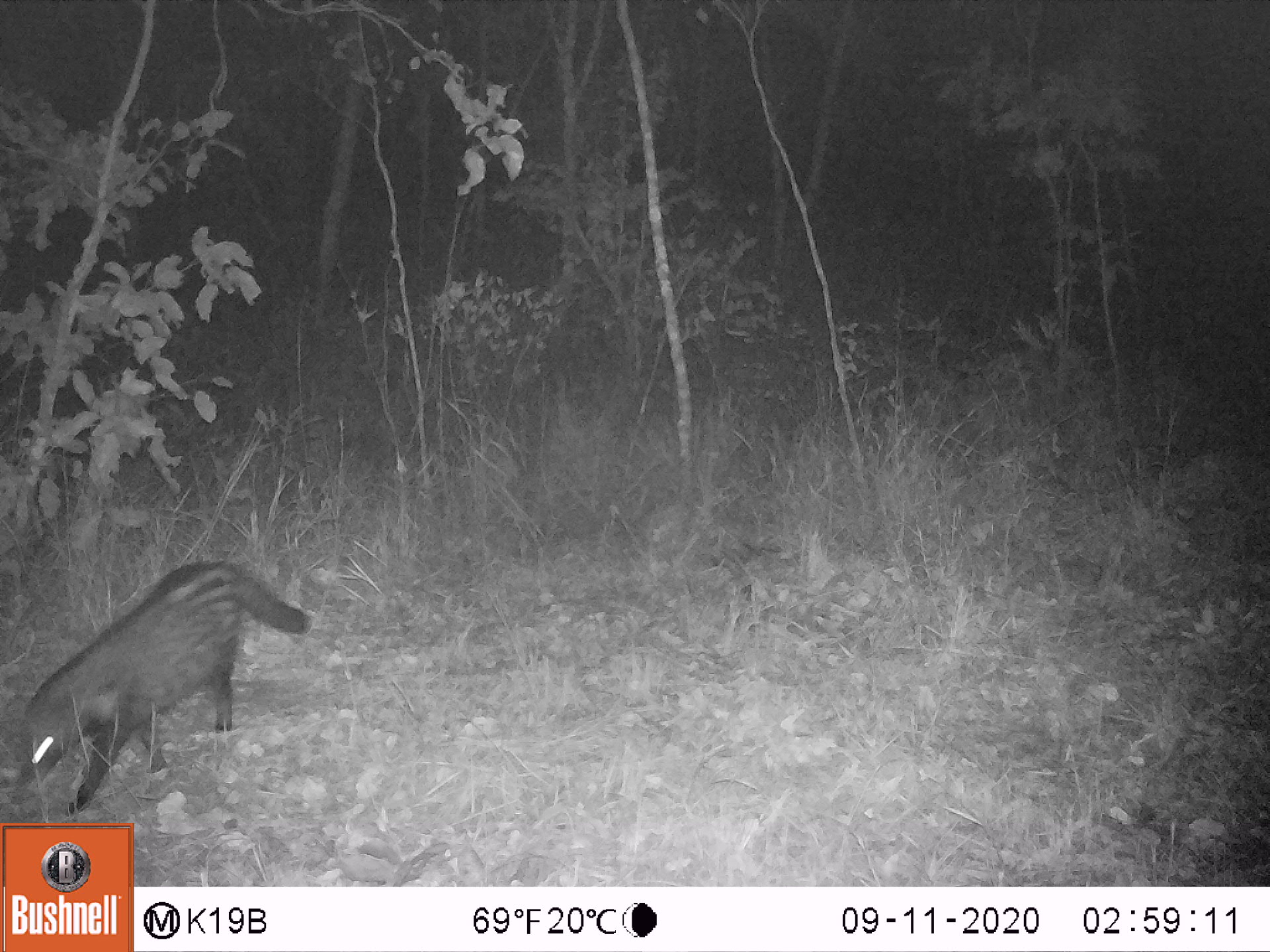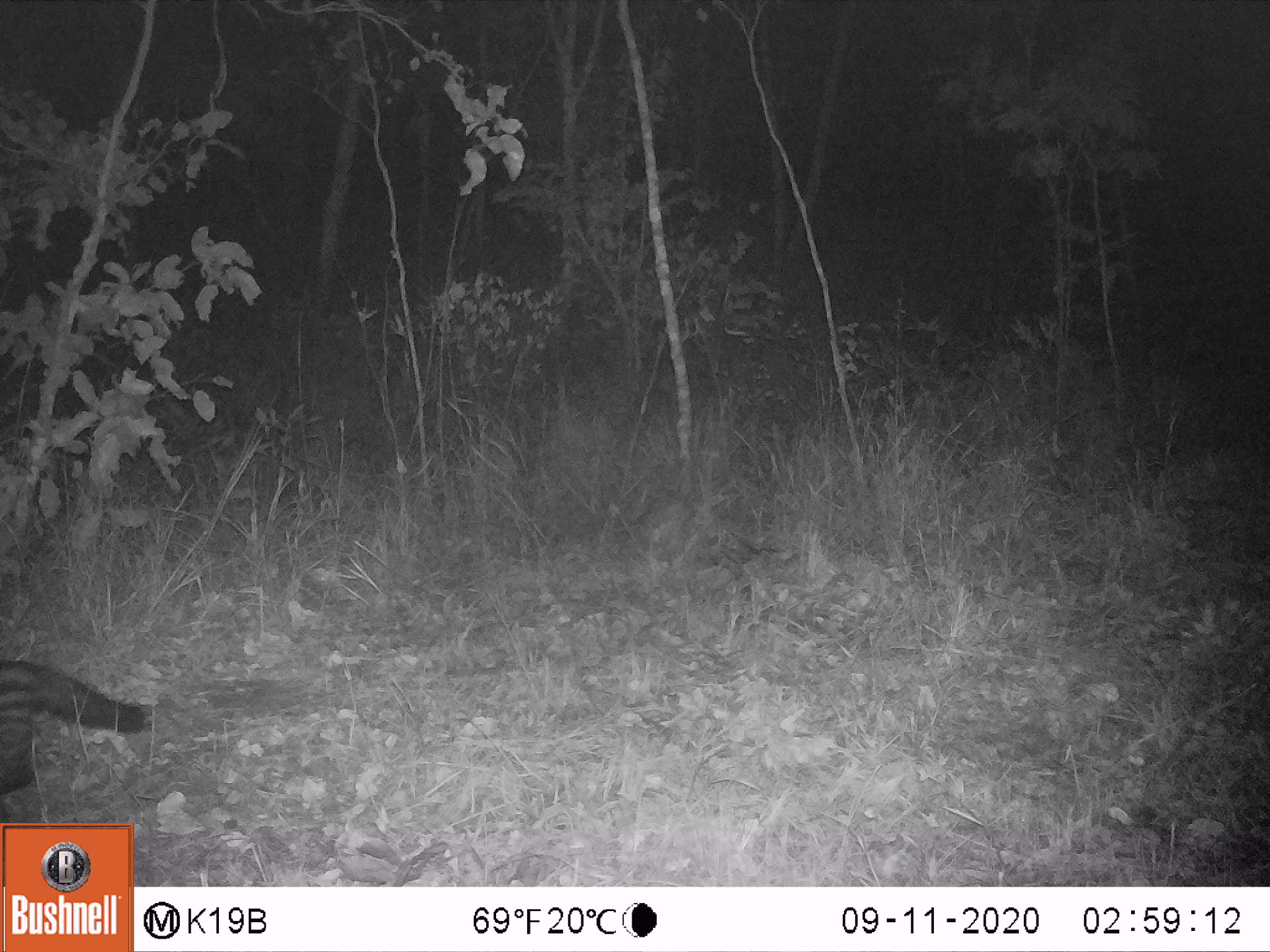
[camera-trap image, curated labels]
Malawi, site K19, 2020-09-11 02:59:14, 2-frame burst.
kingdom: Animalia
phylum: Chordata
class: Mammalia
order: Carnivora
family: Viverridae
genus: Civettictis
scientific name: Civettictis civetta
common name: african civet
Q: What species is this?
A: African civet (Civettictis civetta).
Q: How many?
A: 1.